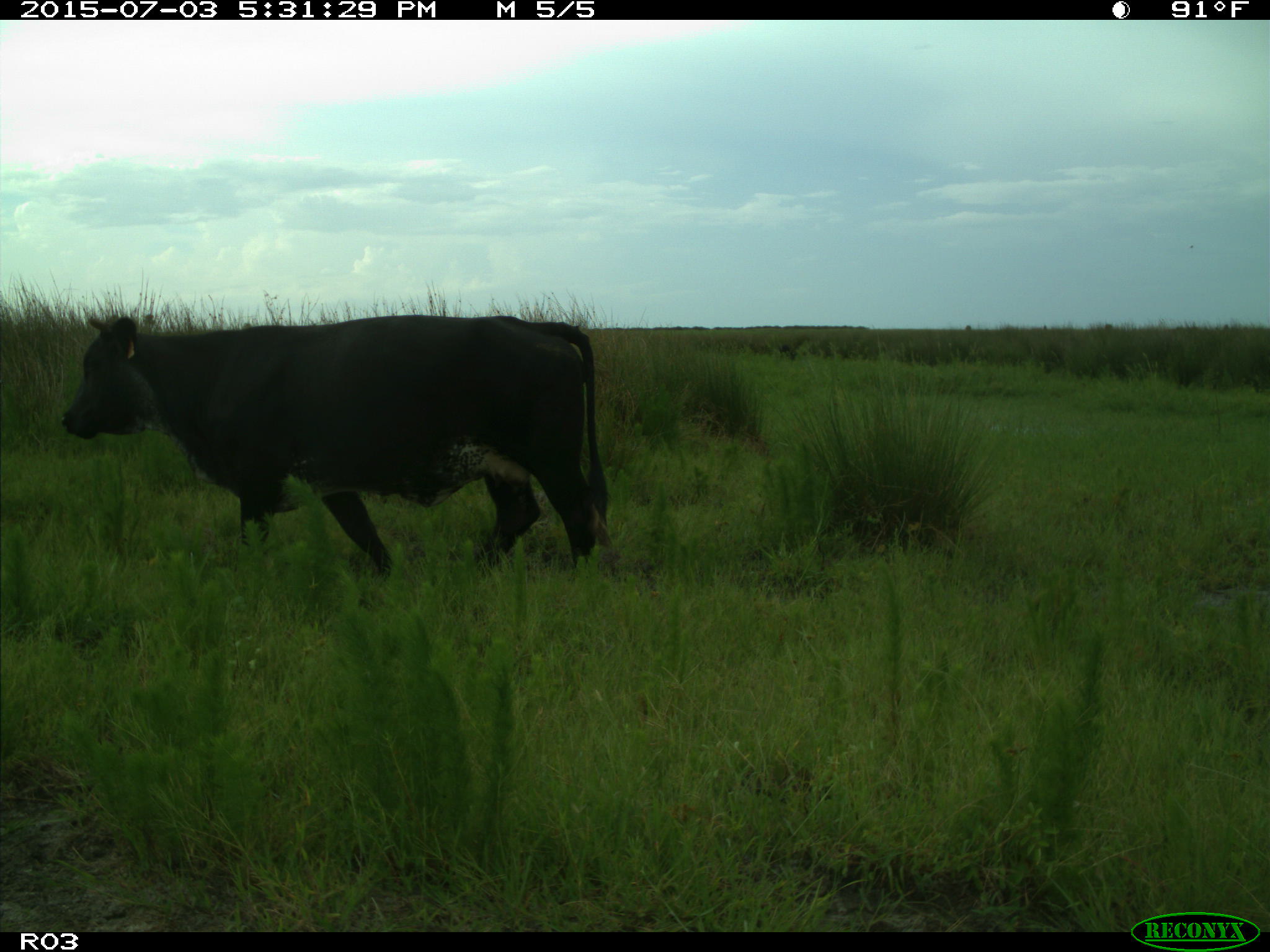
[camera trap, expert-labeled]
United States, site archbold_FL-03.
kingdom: Animalia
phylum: Chordata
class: Mammalia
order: Artiodactyla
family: Bovidae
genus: Bos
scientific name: Bos taurus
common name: domestic cow